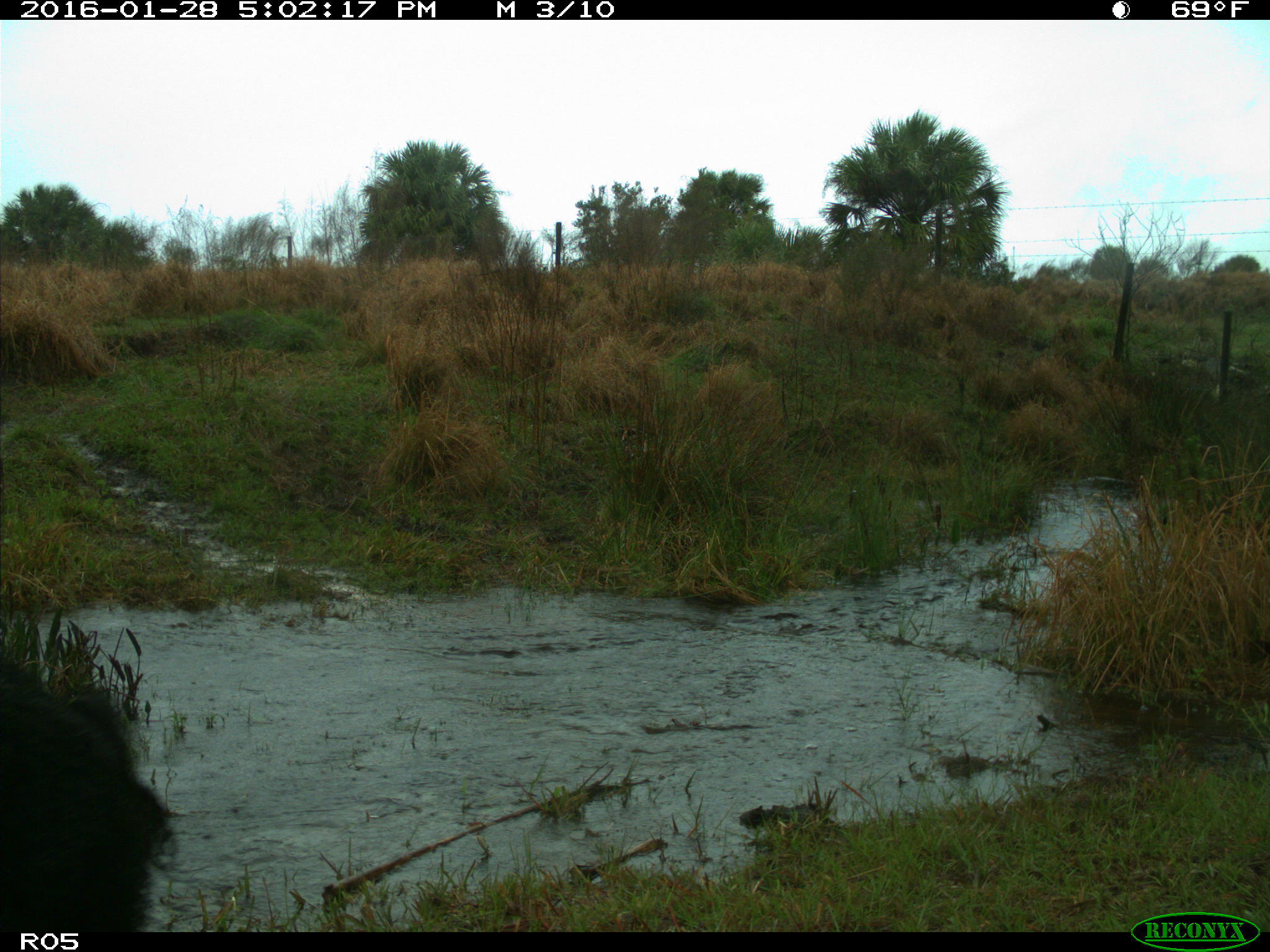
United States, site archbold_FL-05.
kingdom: Animalia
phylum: Chordata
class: Mammalia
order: Artiodactyla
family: Suidae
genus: Sus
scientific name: Sus scrofa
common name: wild boar